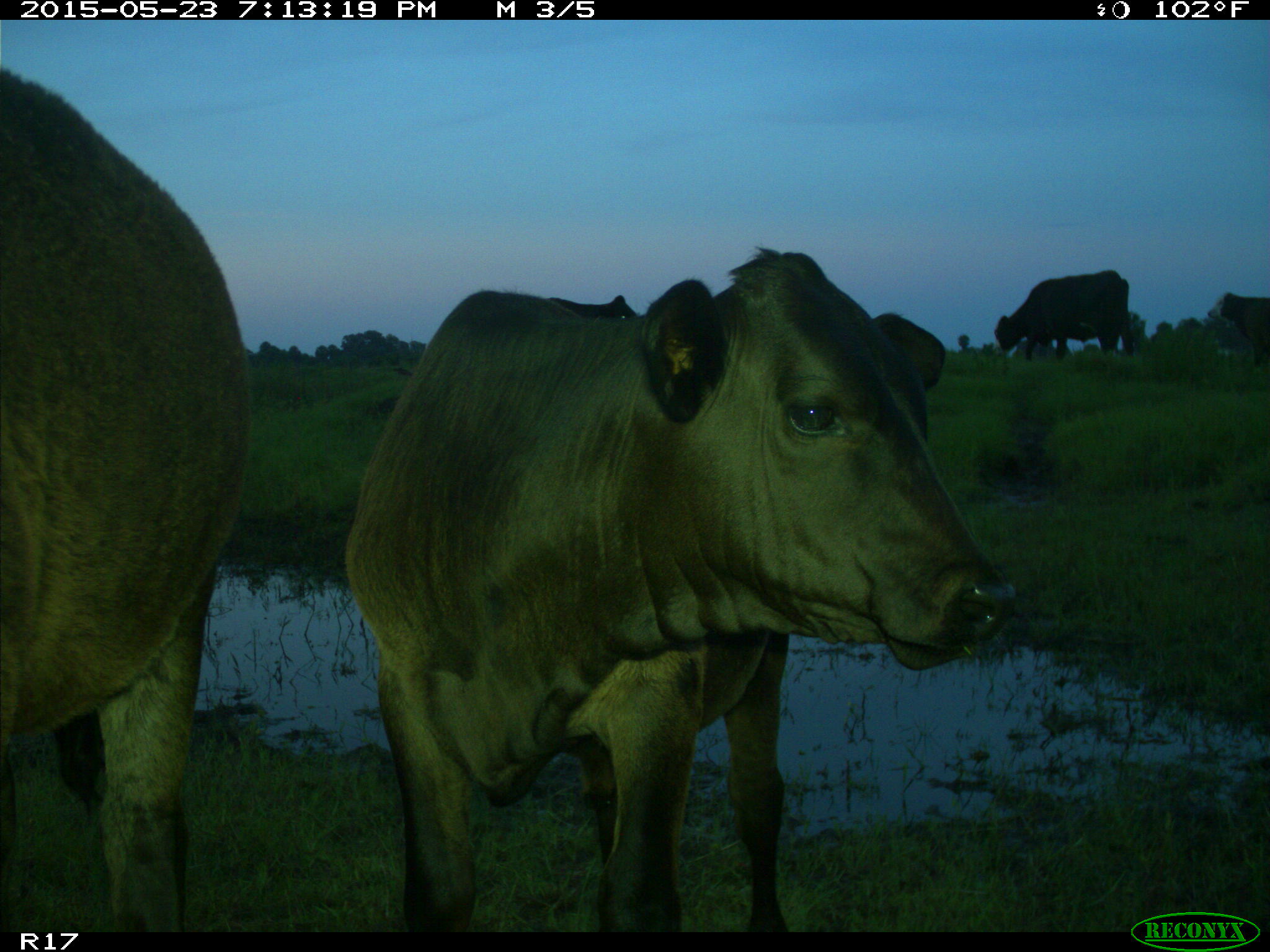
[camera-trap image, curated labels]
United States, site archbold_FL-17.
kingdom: Animalia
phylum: Chordata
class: Mammalia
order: Artiodactyla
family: Bovidae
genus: Bos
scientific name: Bos taurus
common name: domestic cow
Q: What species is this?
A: Bos taurus (domestic cow).